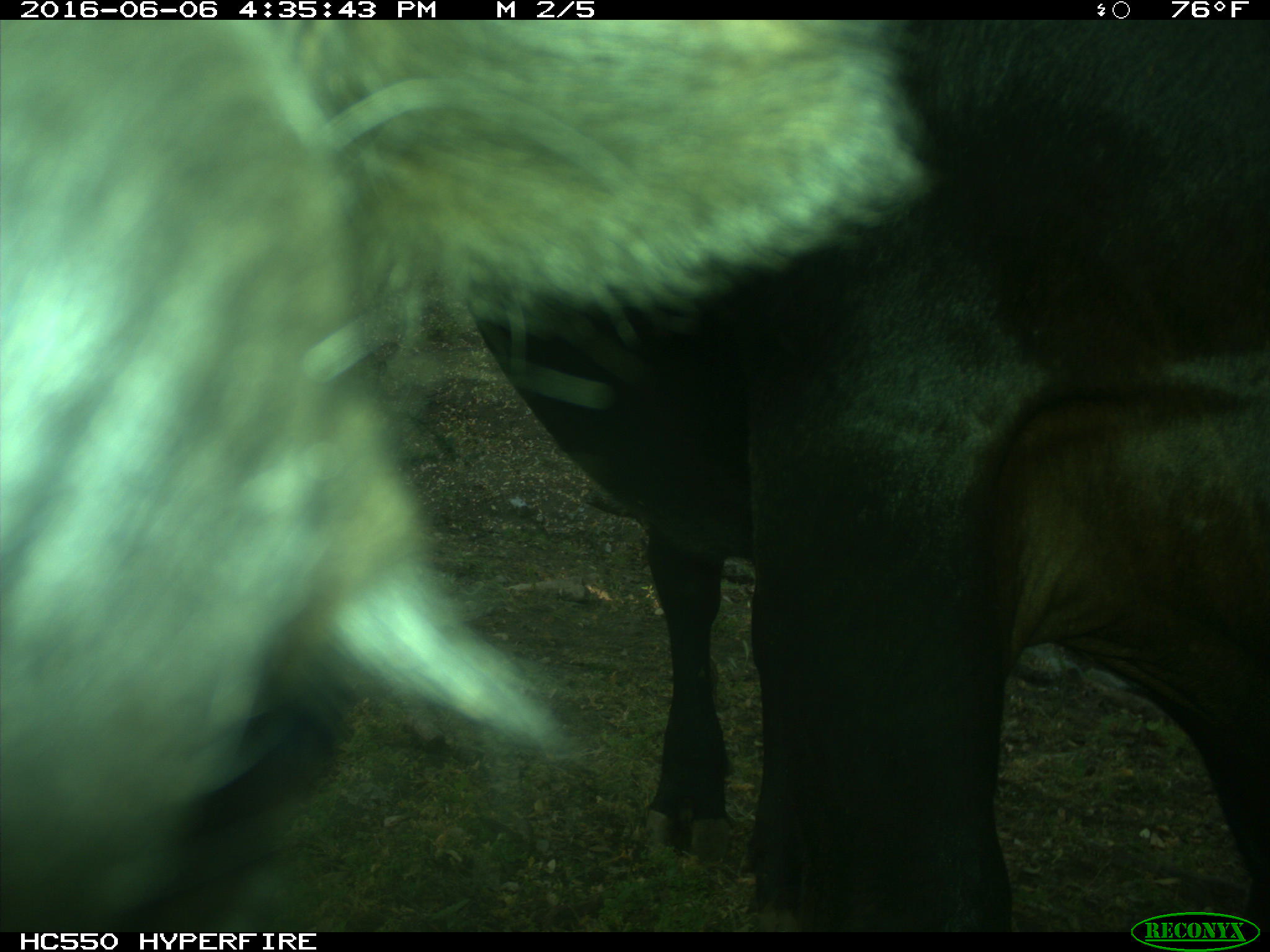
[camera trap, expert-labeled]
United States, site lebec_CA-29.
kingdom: Animalia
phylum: Chordata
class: Mammalia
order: Artiodactyla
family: Bovidae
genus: Bos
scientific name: Bos taurus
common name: domestic cow